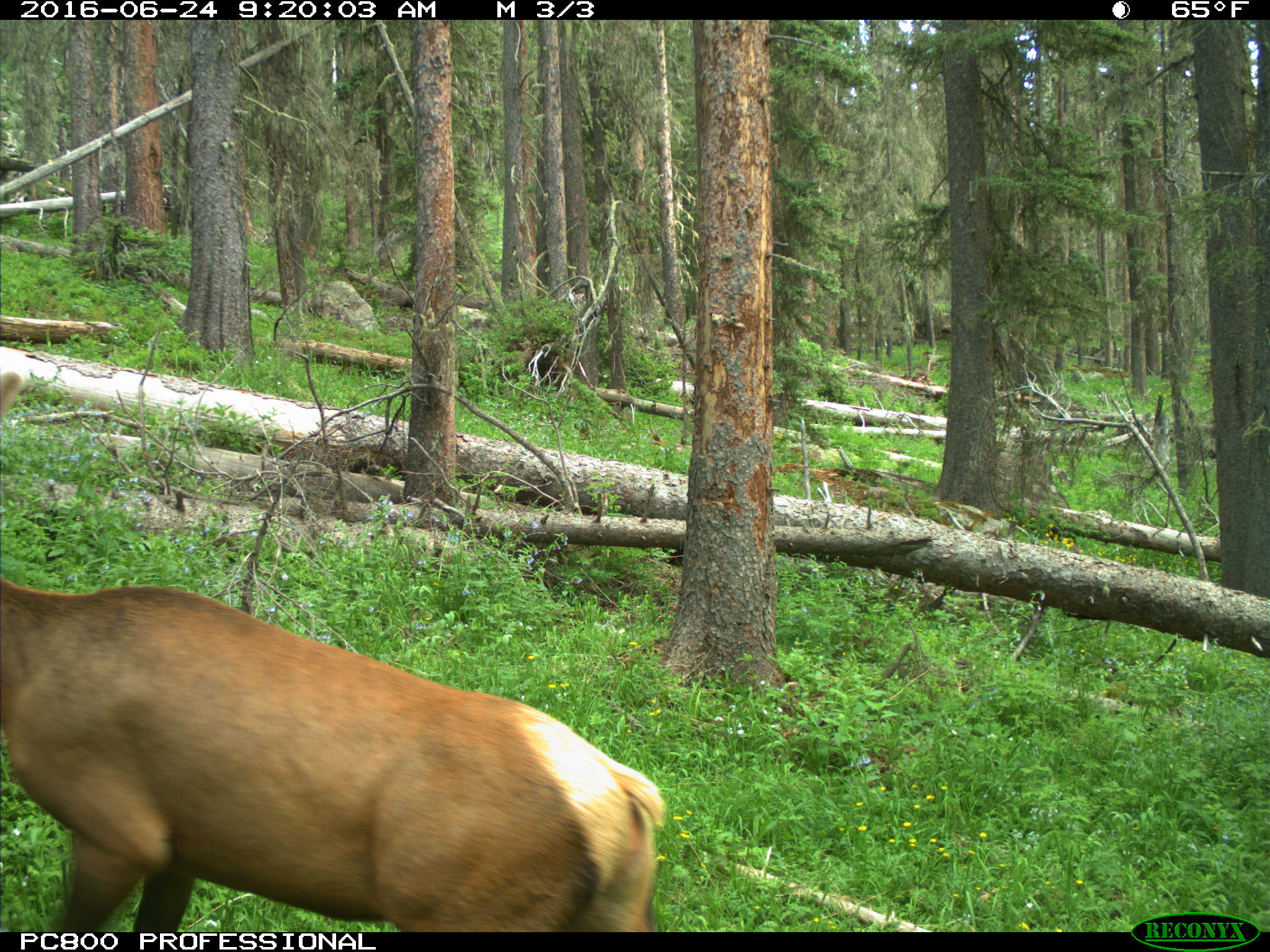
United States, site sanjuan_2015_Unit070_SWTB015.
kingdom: Animalia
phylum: Chordata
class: Mammalia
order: Artiodactyla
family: Cervidae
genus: Cervus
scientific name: Cervus elaphus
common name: red deer